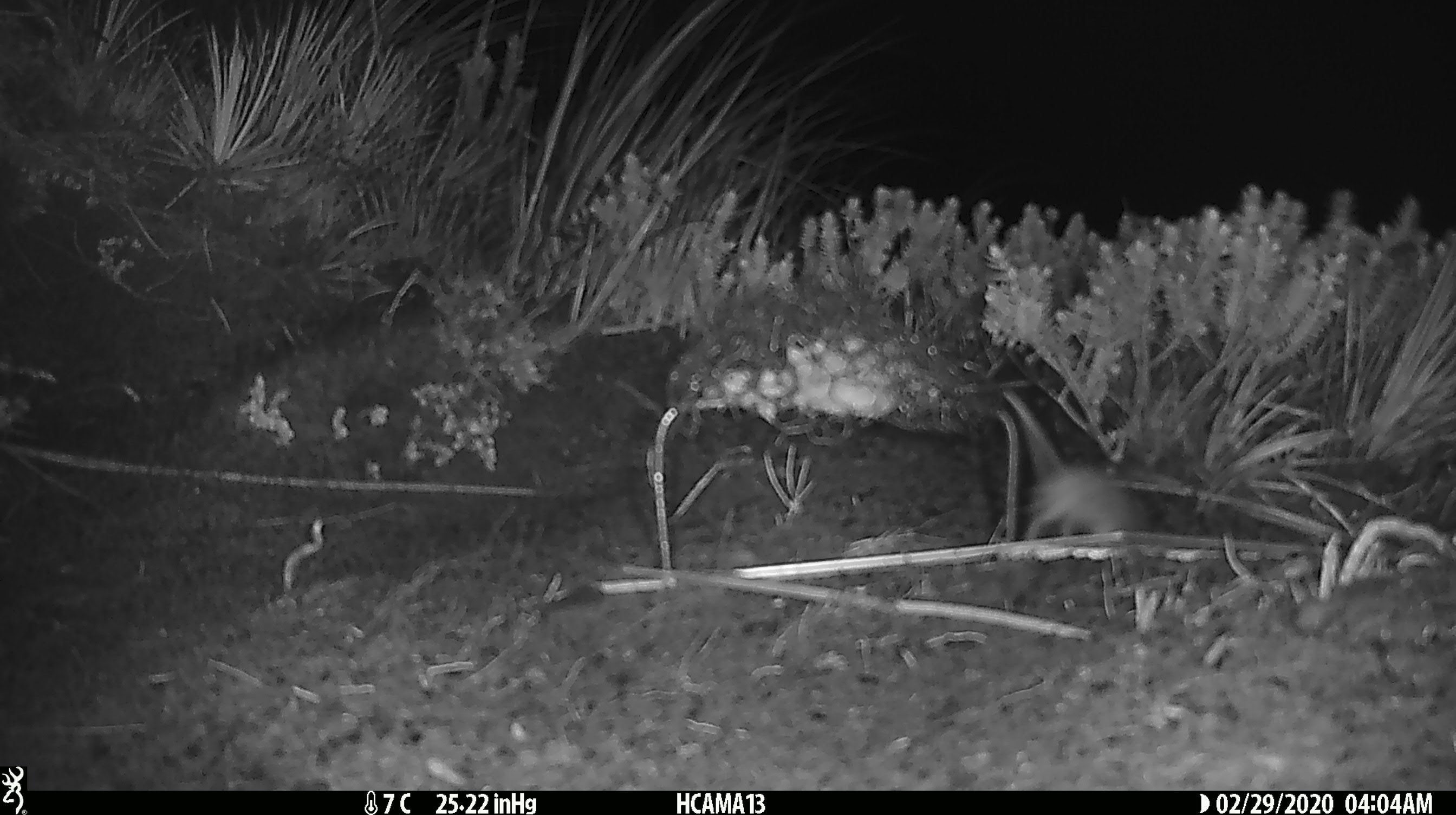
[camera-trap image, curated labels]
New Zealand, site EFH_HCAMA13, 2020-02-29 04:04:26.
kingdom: Animalia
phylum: Chordata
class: Mammalia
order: Rodentia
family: Muridae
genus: Mus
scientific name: Mus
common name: mouse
Mouse (Mus).